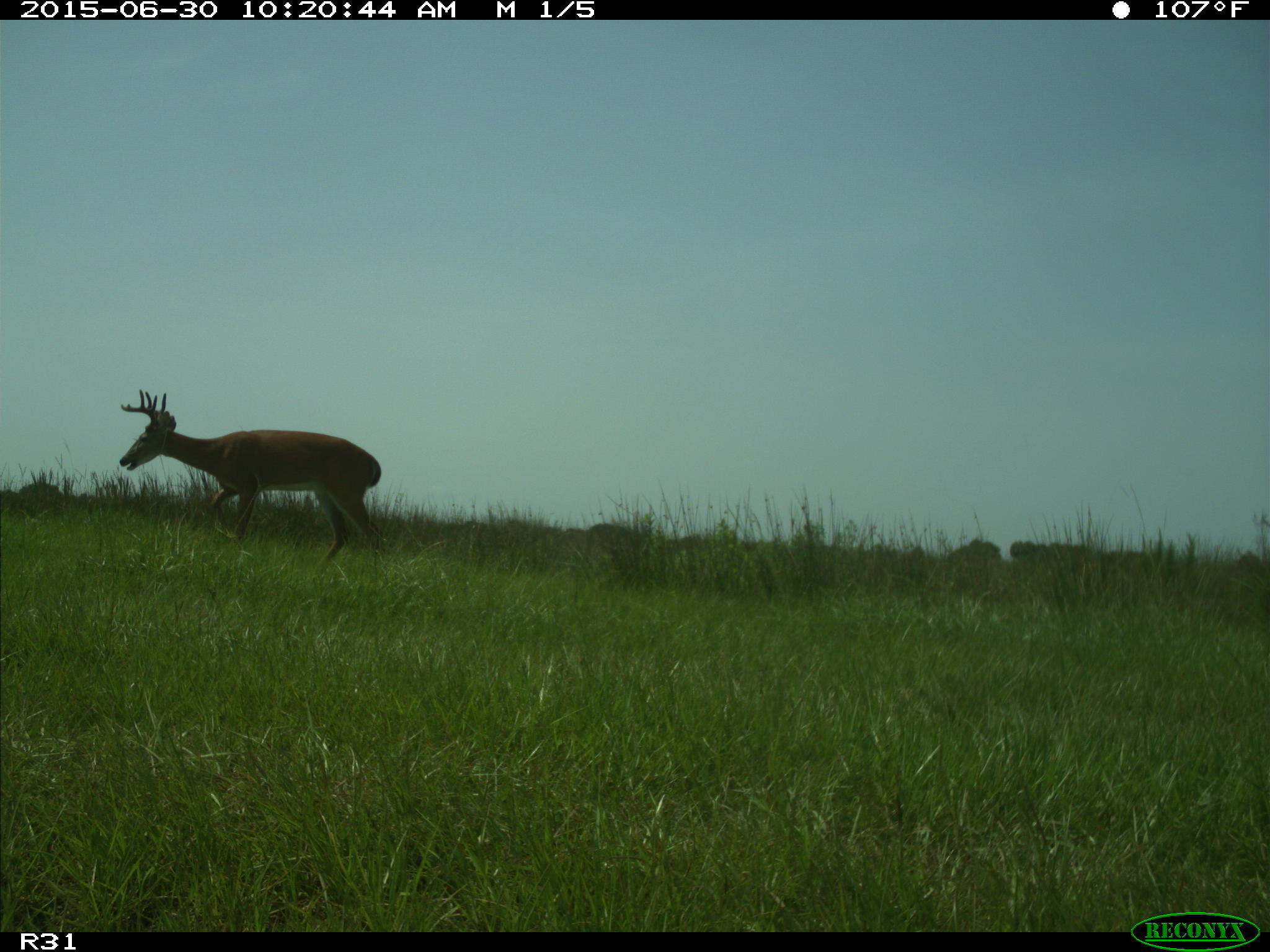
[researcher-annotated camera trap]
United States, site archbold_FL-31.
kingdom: Animalia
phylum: Chordata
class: Mammalia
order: Artiodactyla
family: Cervidae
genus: Odocoileus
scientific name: Odocoileus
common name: deer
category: unidentified deer